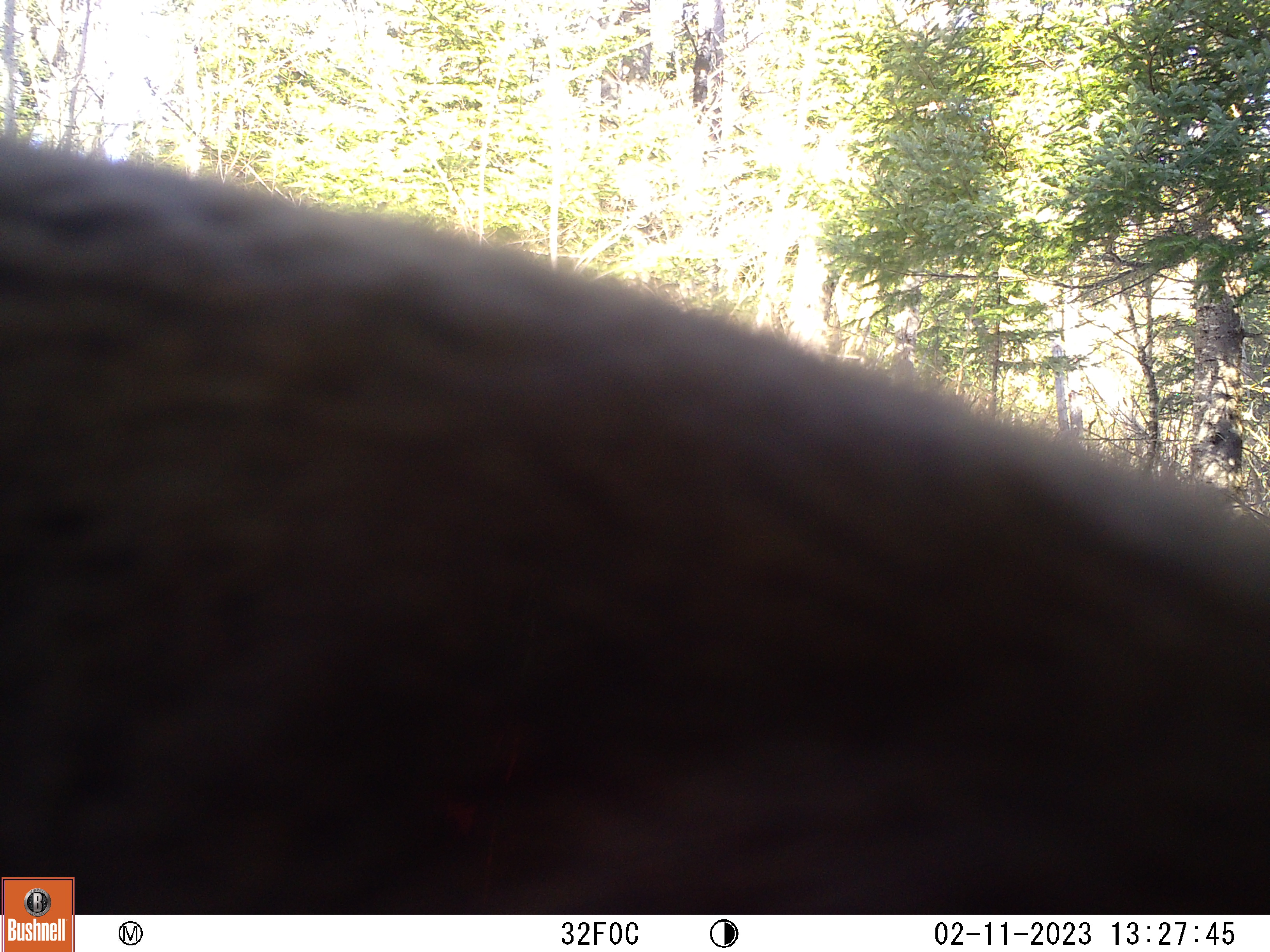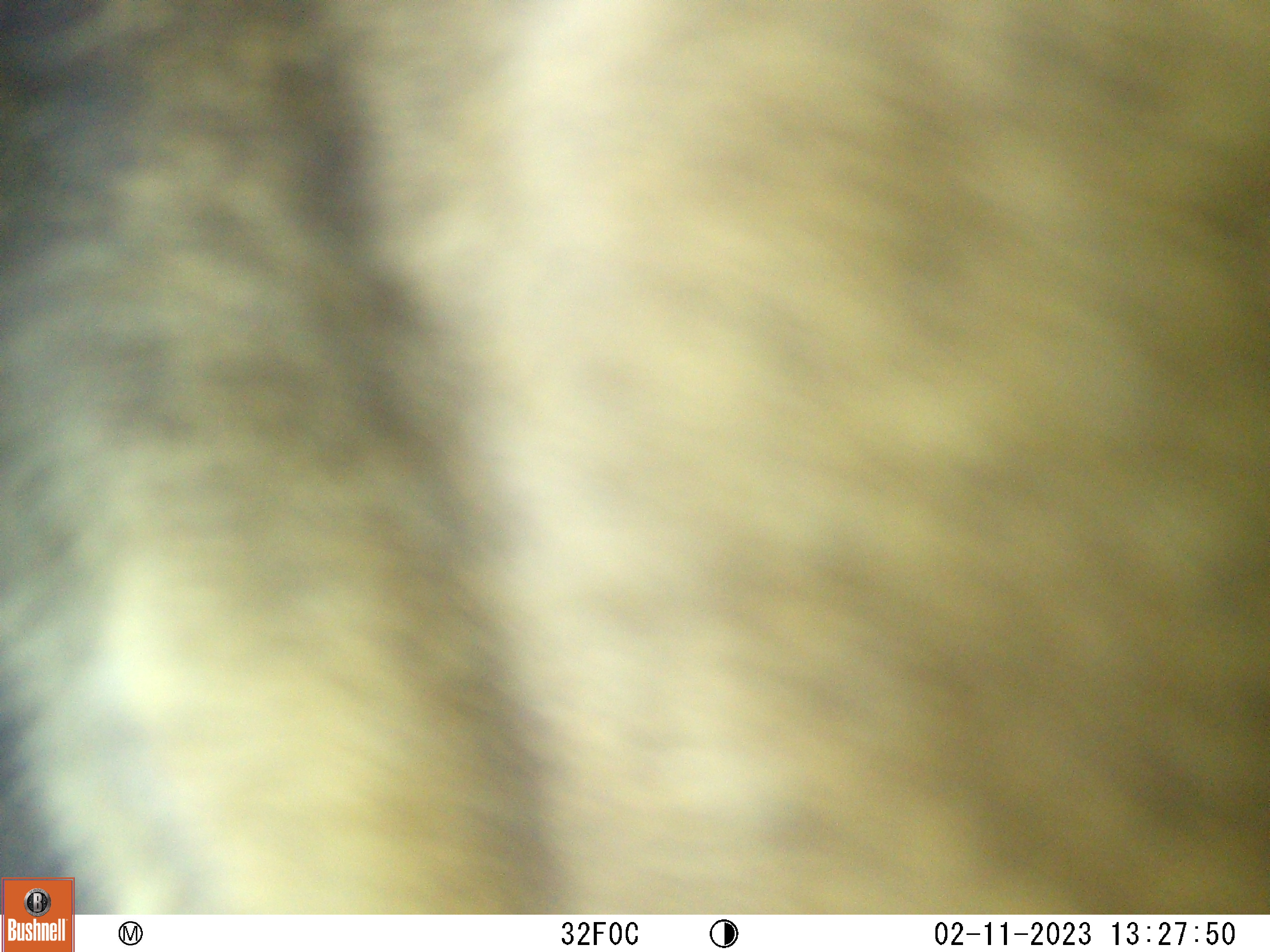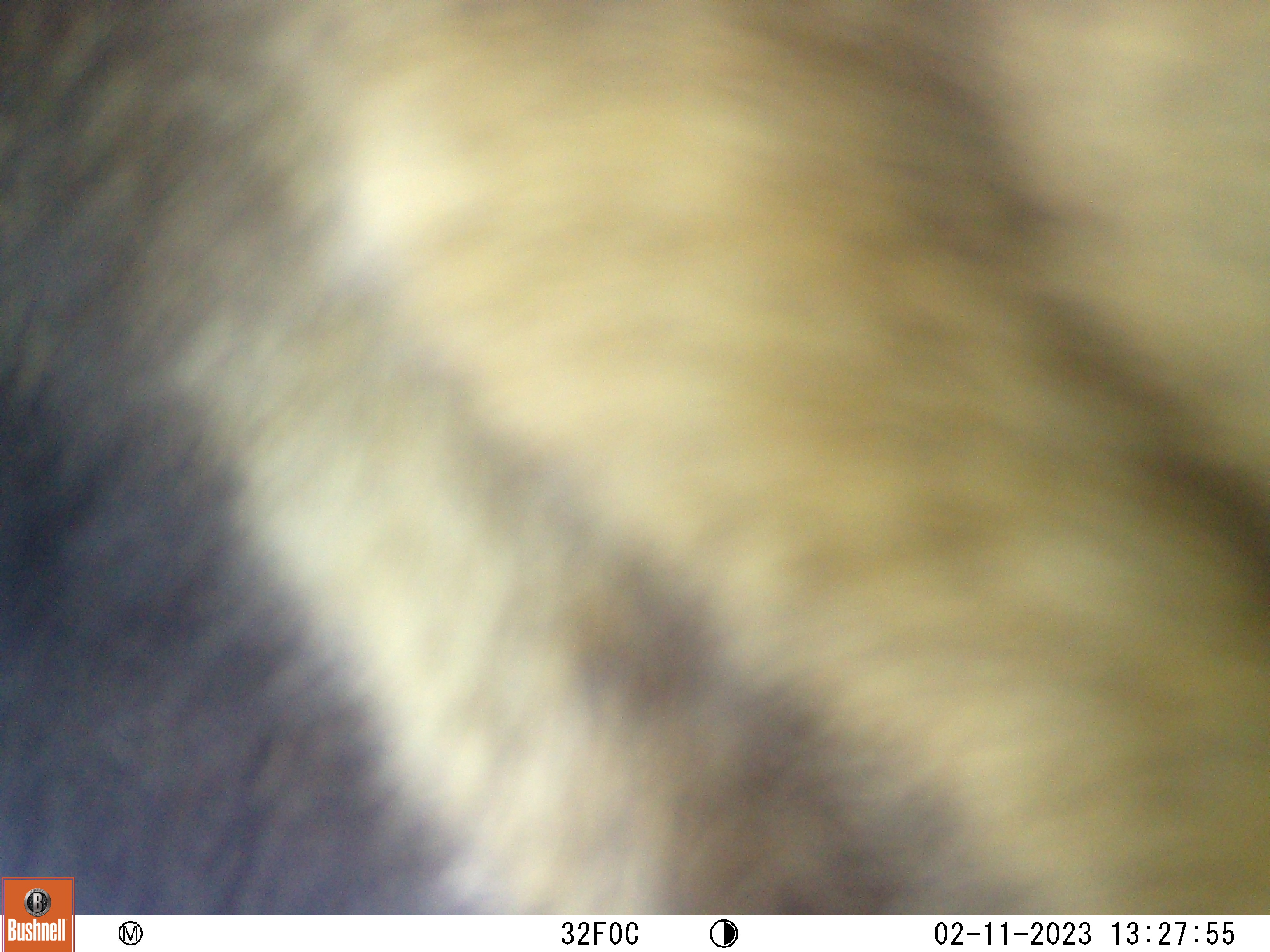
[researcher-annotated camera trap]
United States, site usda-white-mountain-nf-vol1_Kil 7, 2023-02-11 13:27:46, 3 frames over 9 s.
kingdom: Animalia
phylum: Chordata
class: Mammalia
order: Artiodactyla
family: Cervidae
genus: Alces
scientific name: Alces alces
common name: moose